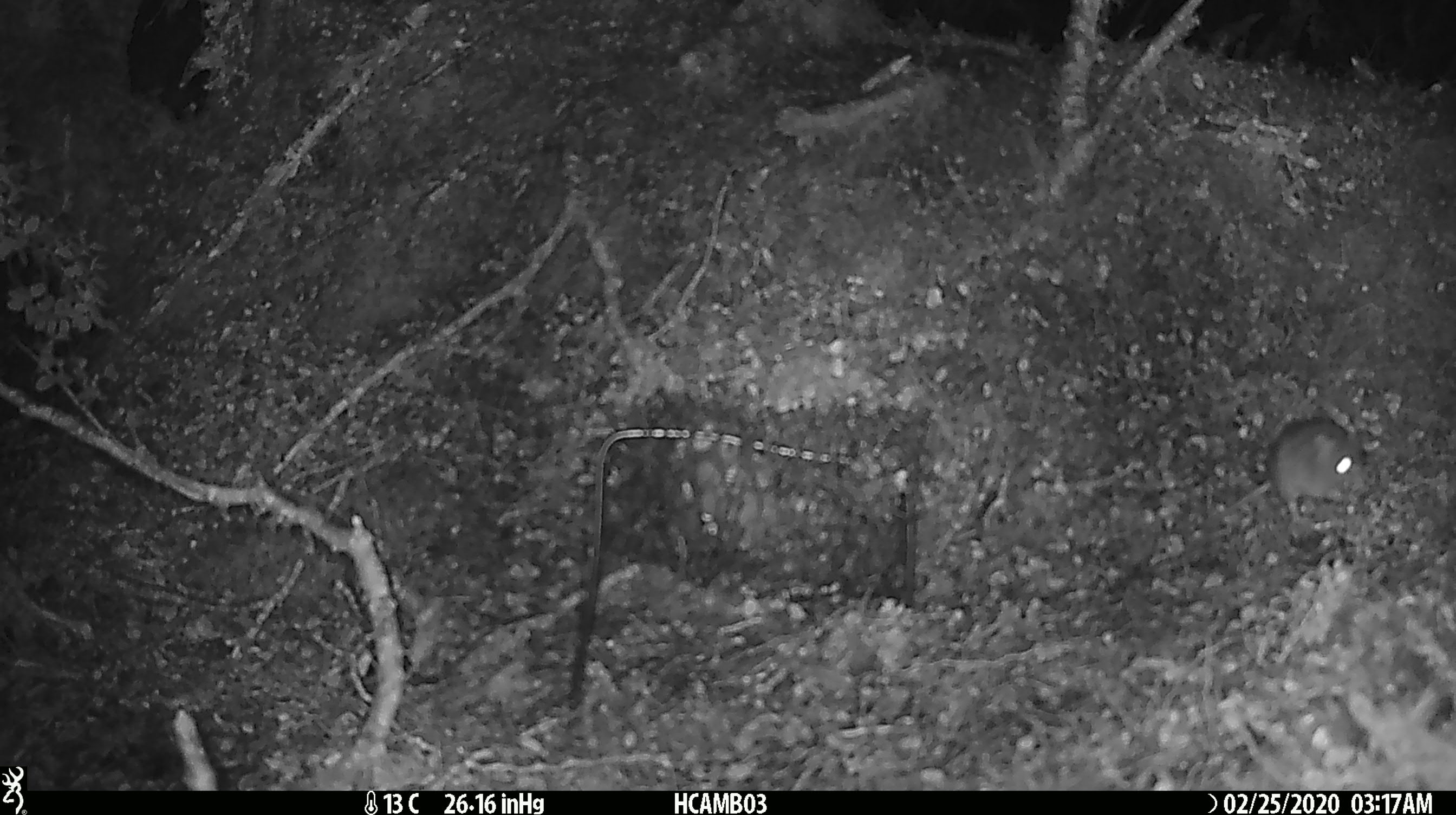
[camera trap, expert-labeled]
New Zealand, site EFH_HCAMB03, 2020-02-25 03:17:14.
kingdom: Animalia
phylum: Chordata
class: Mammalia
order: Rodentia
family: Muridae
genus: Mus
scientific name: Mus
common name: mouse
Mouse (Mus).